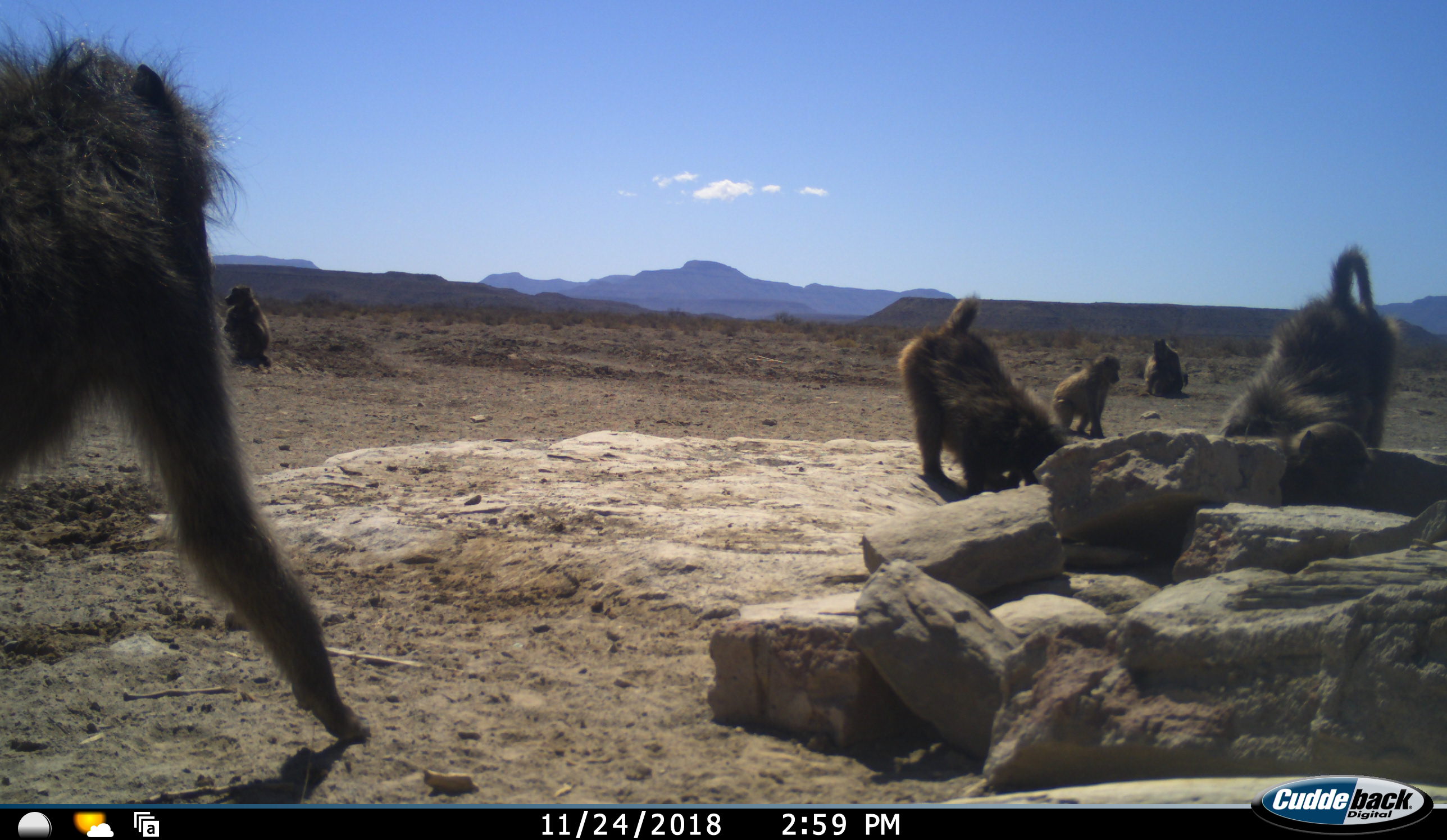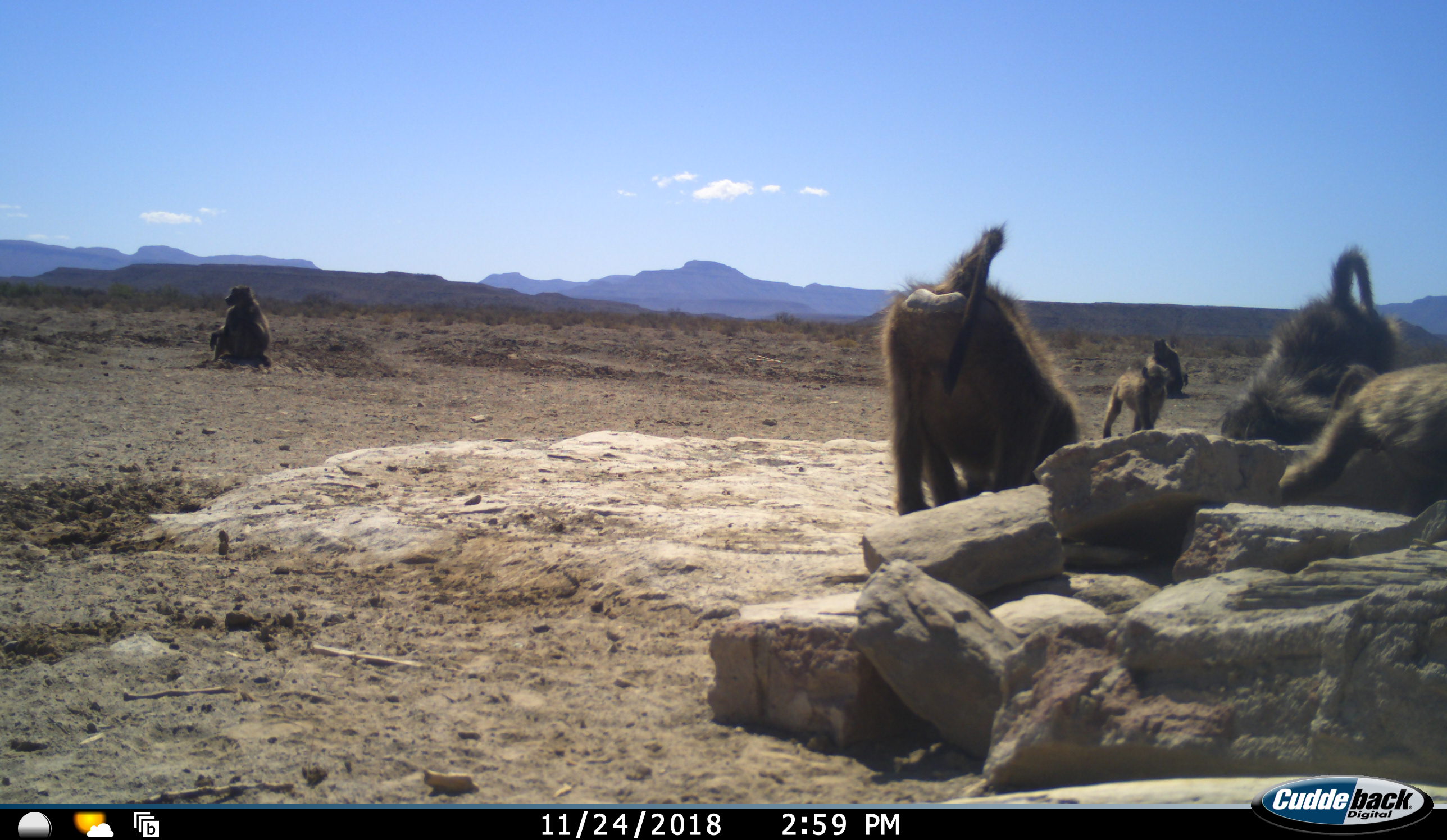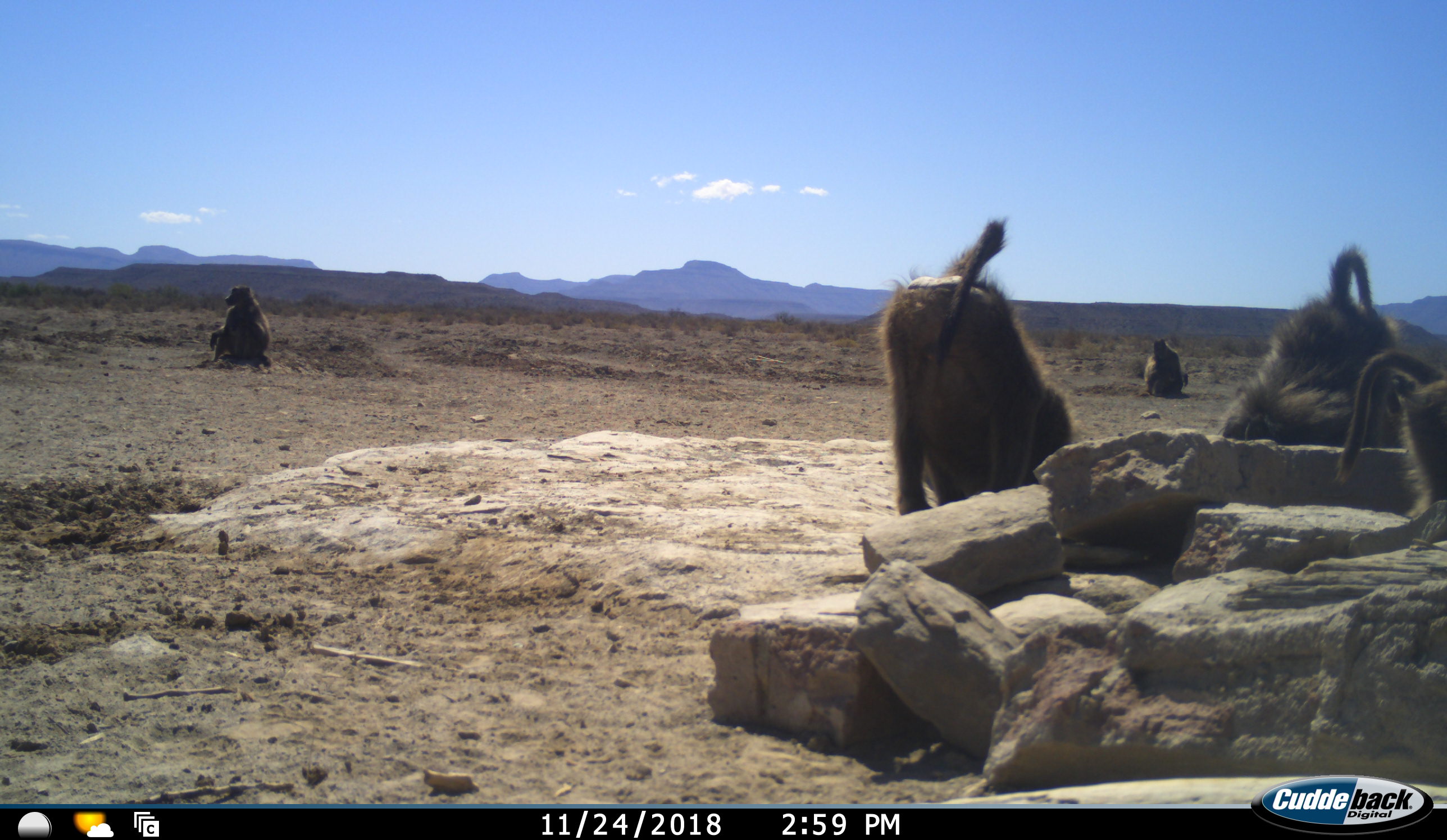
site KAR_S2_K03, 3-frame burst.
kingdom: Animalia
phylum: Chordata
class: Mammalia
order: Primates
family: Cercopithecidae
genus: Papio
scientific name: Papio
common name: baboon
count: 7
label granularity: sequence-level